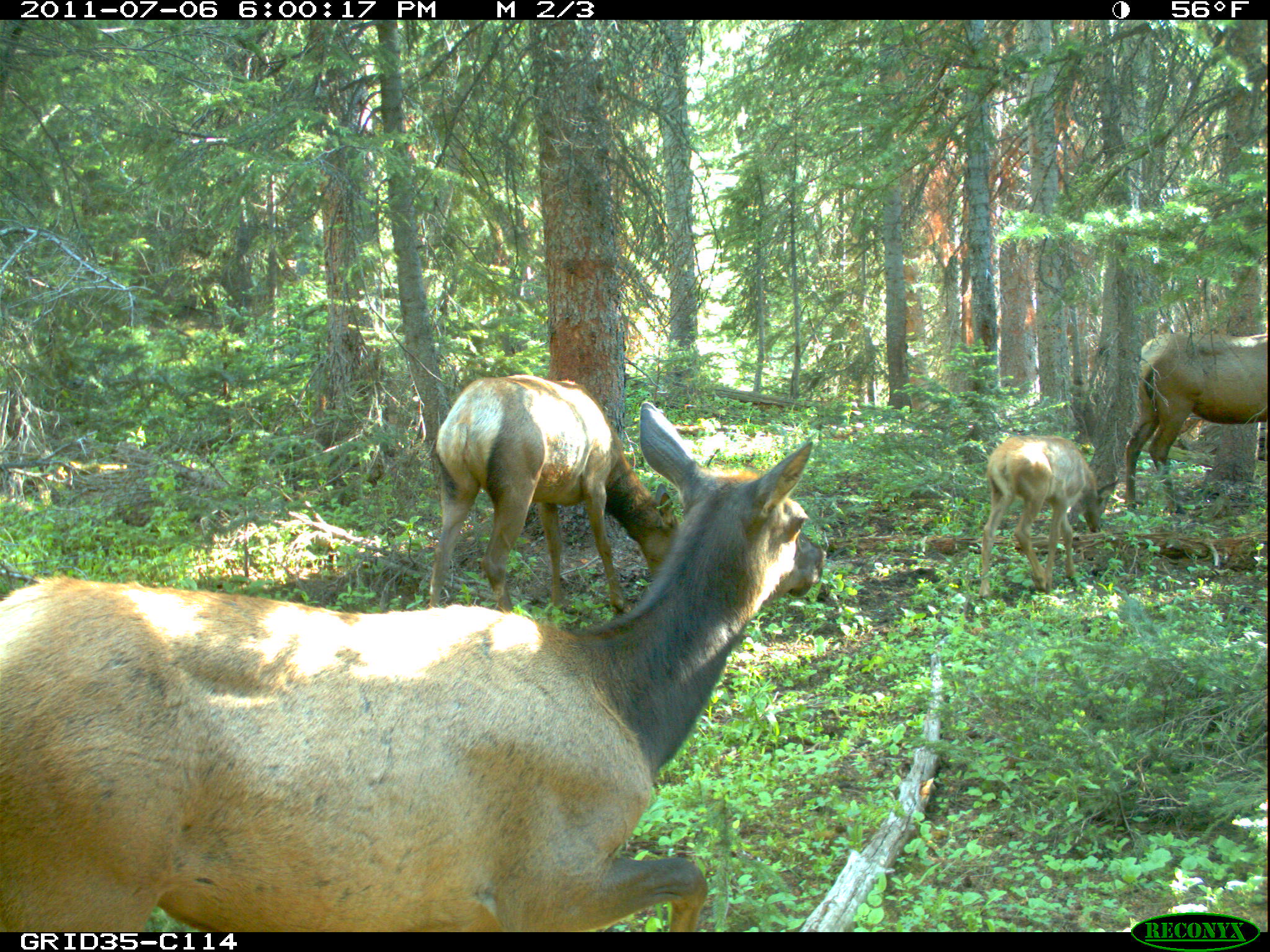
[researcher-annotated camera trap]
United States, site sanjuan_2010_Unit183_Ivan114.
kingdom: Animalia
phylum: Chordata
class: Mammalia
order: Artiodactyla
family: Cervidae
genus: Cervus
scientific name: Cervus elaphus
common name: red deer